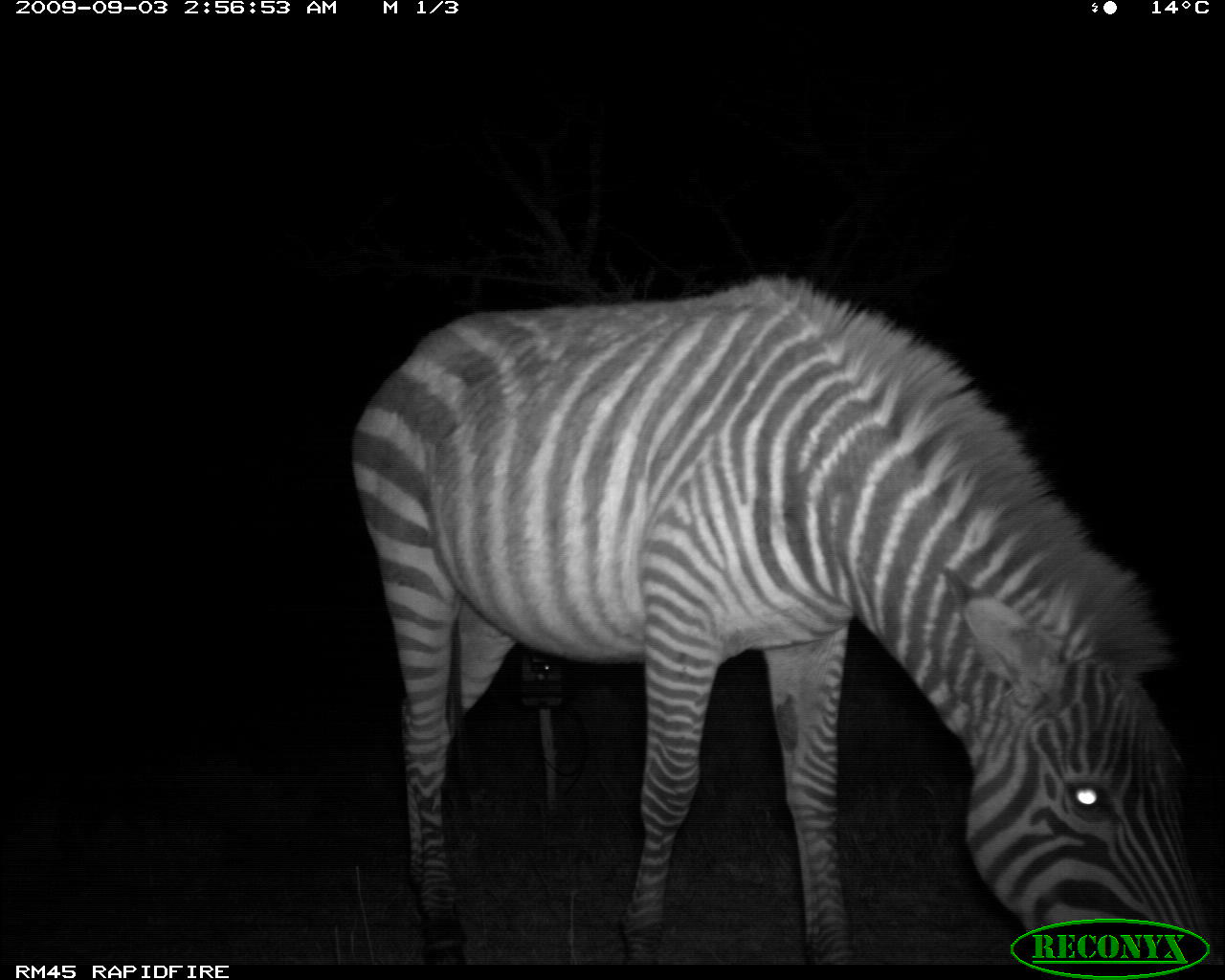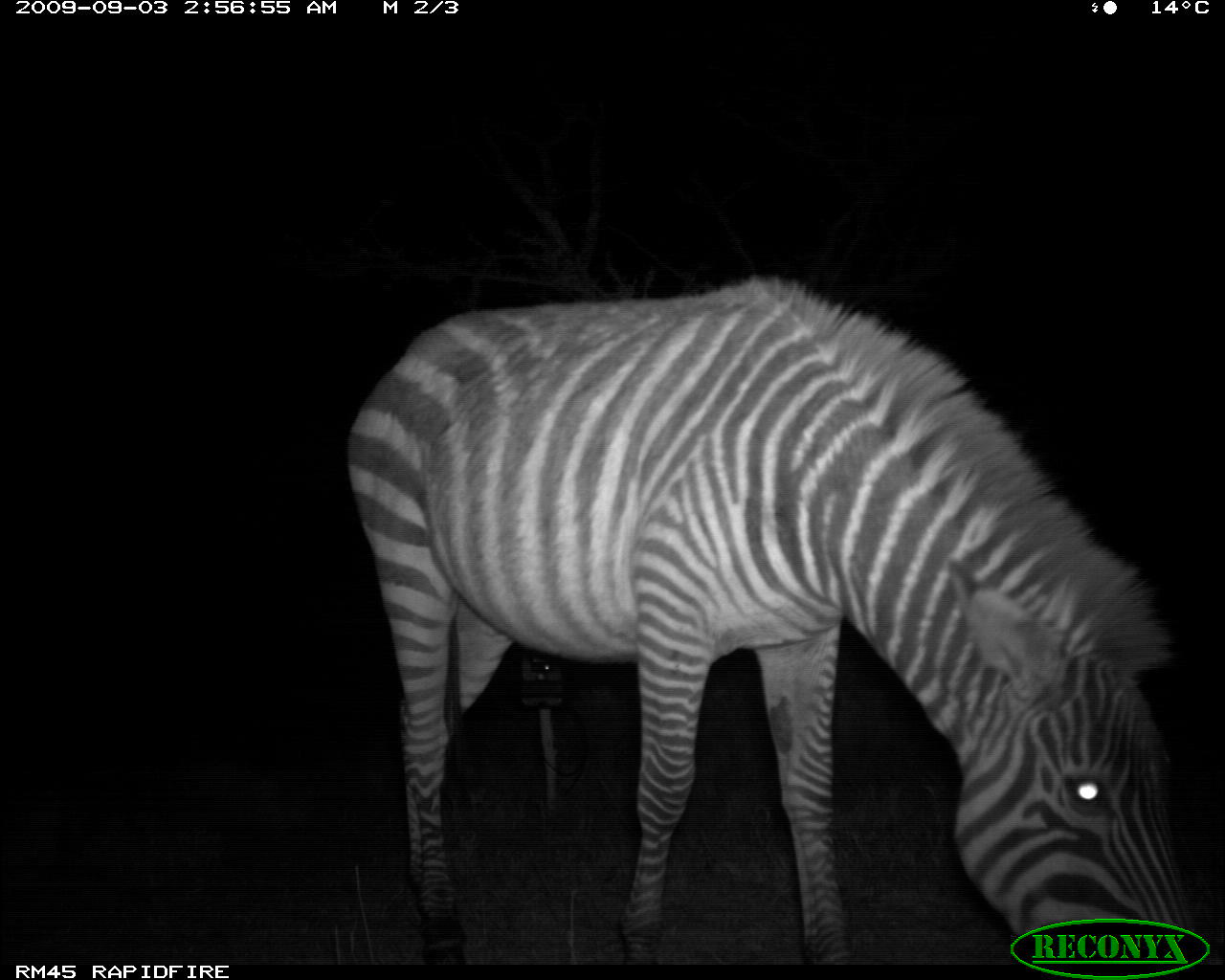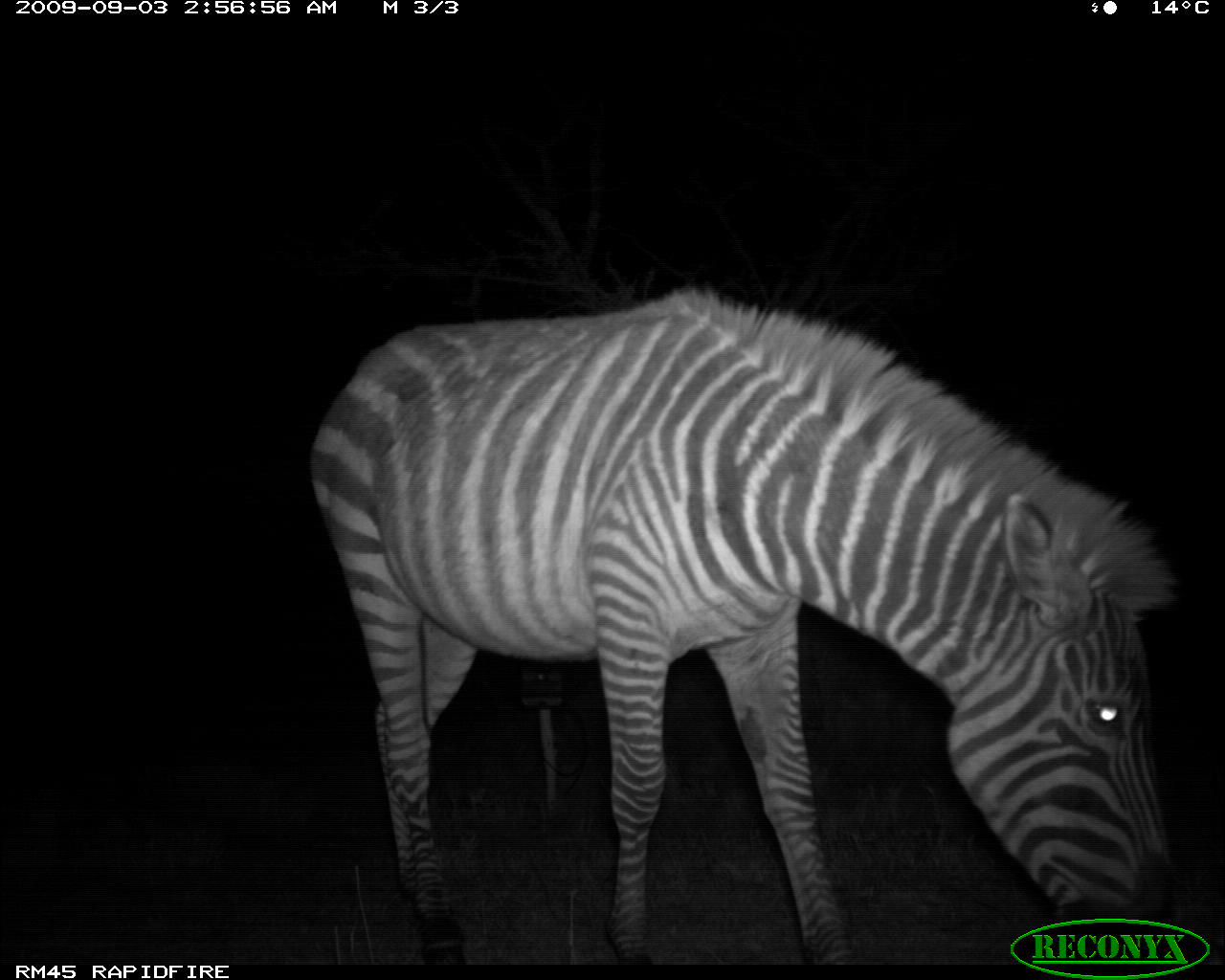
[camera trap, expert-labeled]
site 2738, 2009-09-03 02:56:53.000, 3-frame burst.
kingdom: Animalia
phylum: Chordata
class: Mammalia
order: Perissodactyla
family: Equidae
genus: Equus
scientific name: Equus quagga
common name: plains zebra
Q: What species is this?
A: Equus quagga (plains zebra).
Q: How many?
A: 1.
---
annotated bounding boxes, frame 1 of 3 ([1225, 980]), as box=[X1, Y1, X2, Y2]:
equus quagga: box=[347, 266, 1210, 961]